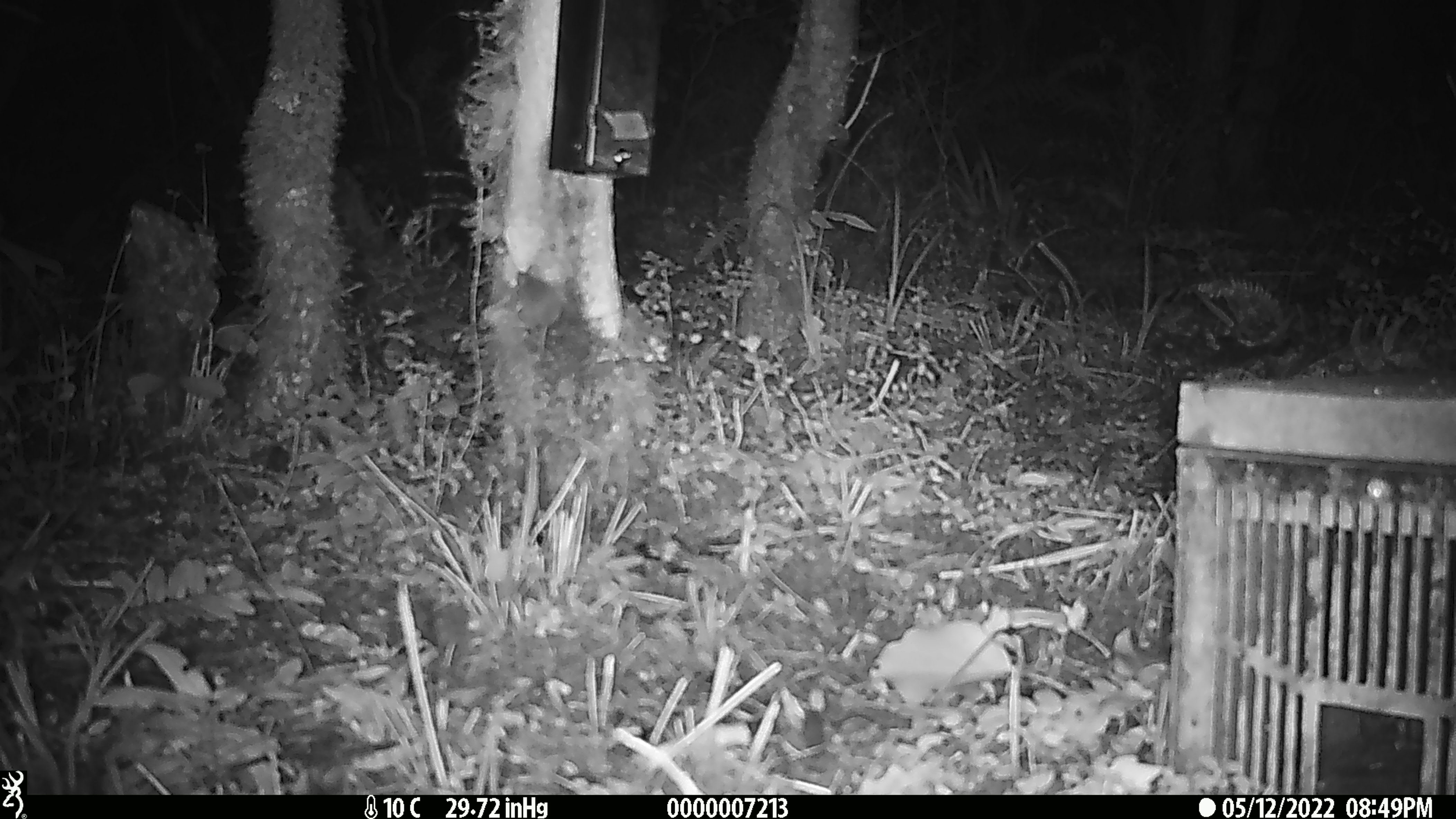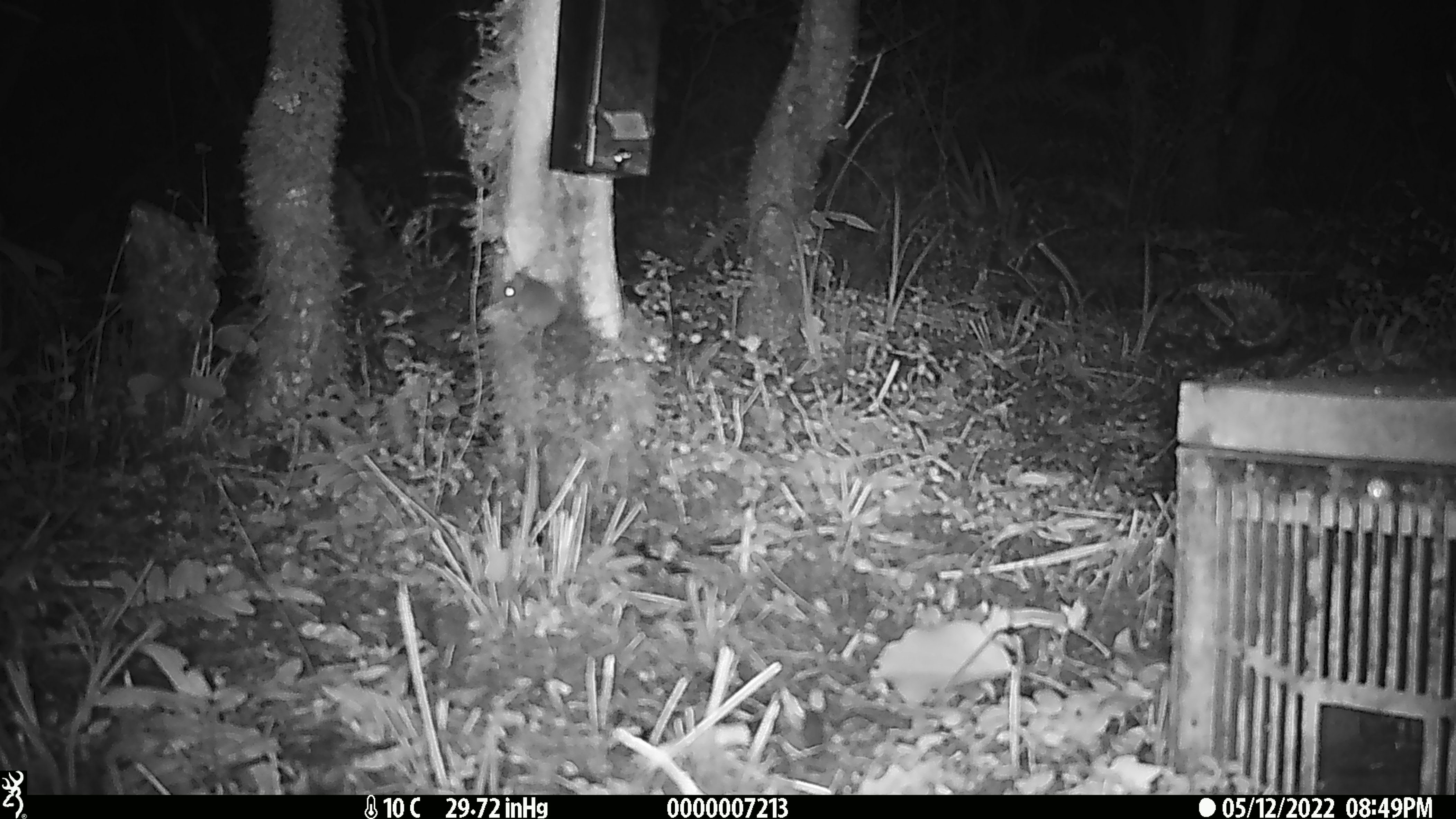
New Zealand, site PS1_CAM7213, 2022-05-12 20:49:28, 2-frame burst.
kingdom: Animalia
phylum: Chordata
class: Mammalia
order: Rodentia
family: Muridae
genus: Mus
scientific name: Mus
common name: mouse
Mouse (Mus).